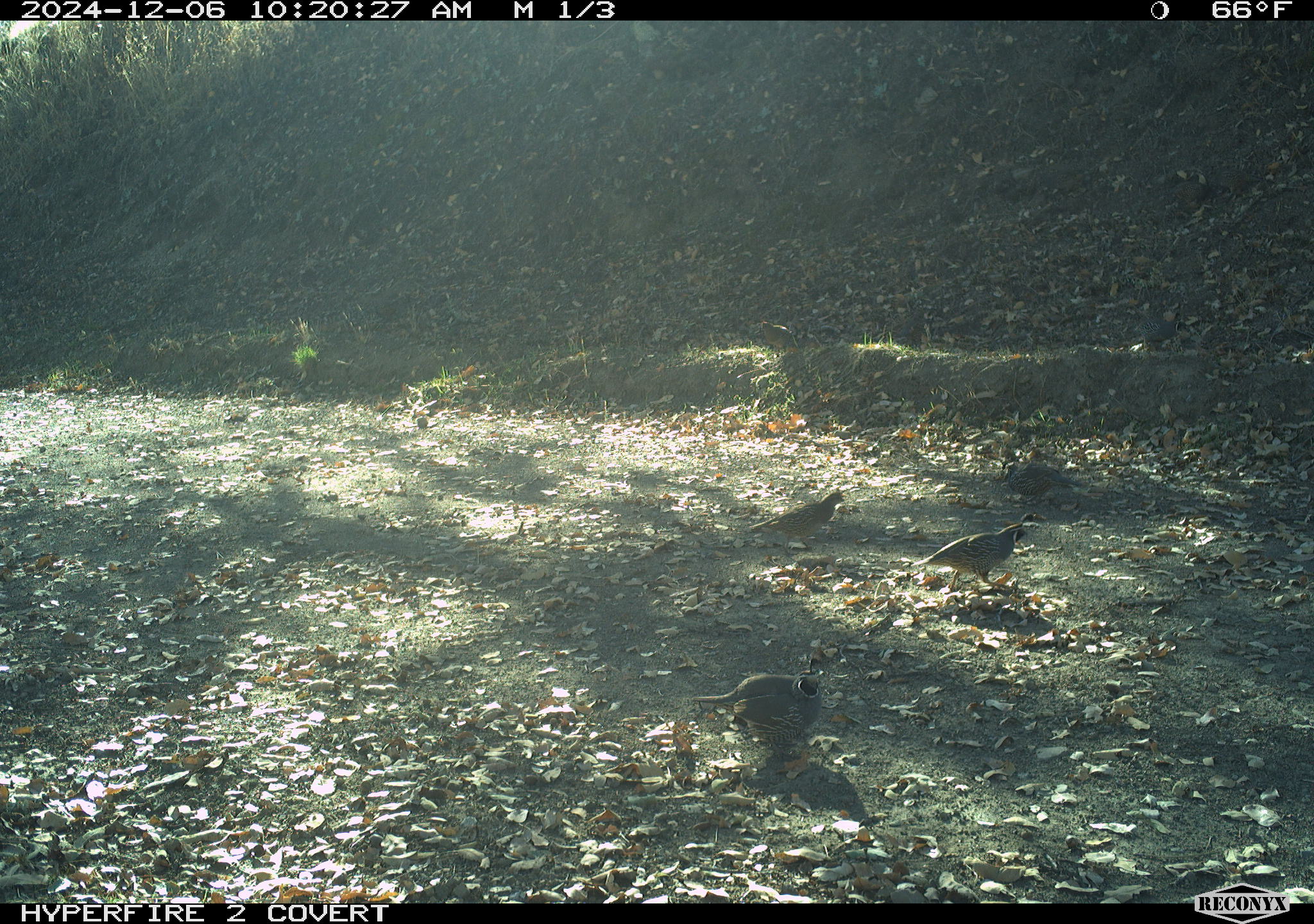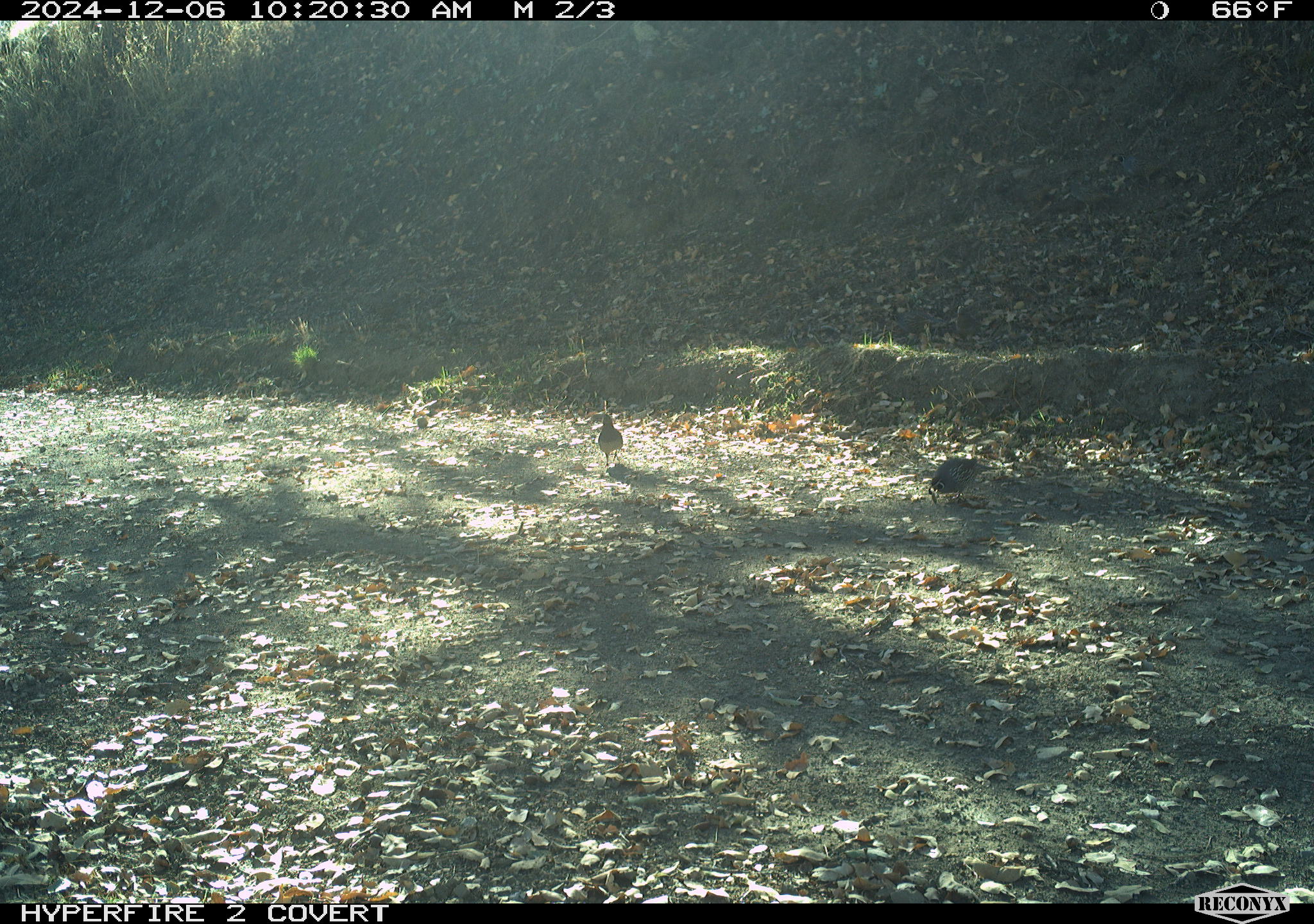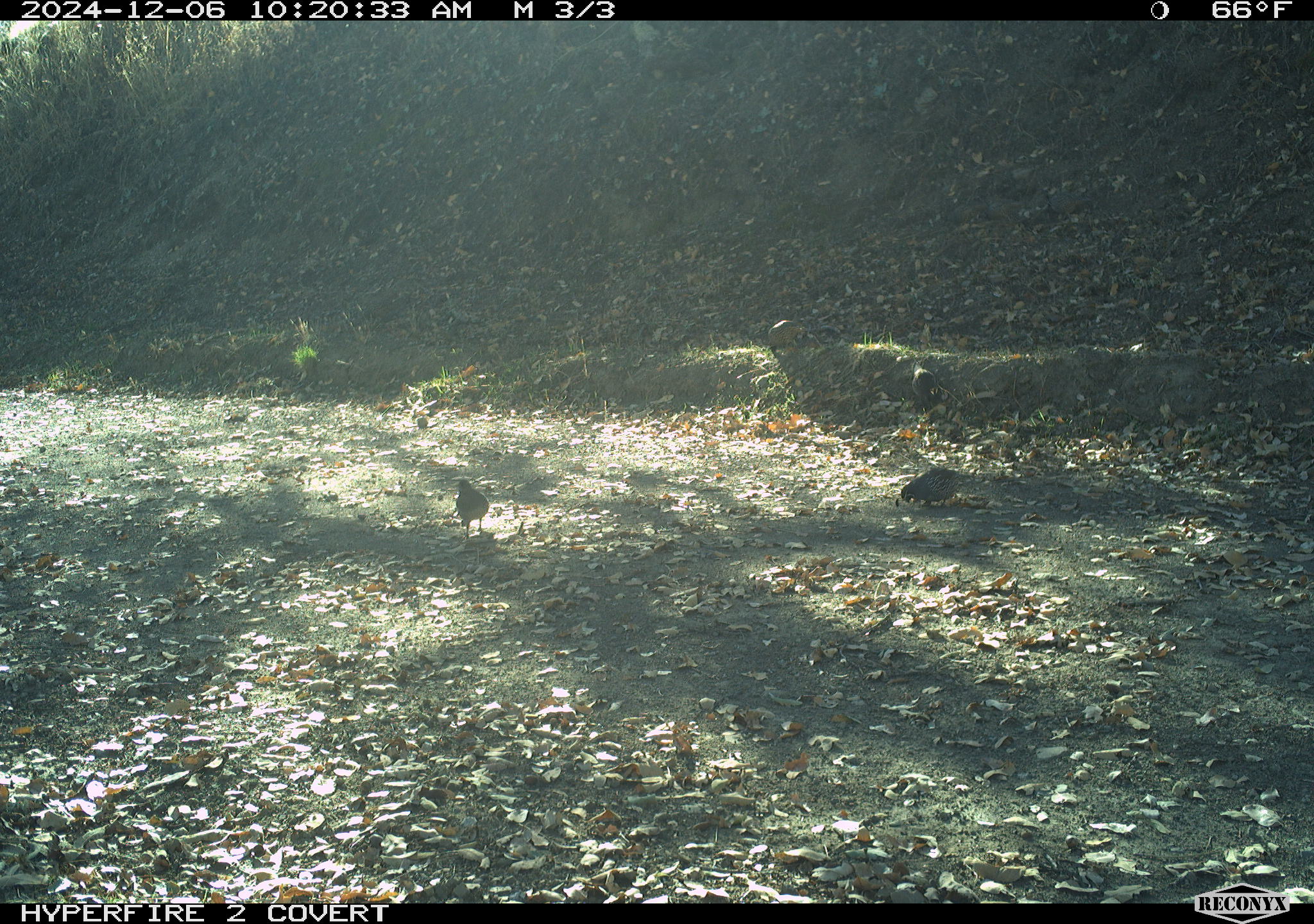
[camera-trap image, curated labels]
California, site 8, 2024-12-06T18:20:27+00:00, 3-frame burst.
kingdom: Animalia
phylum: Chordata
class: Aves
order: Galliformes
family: Odontophoridae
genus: Callipepla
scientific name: Callipepla californica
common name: california quail